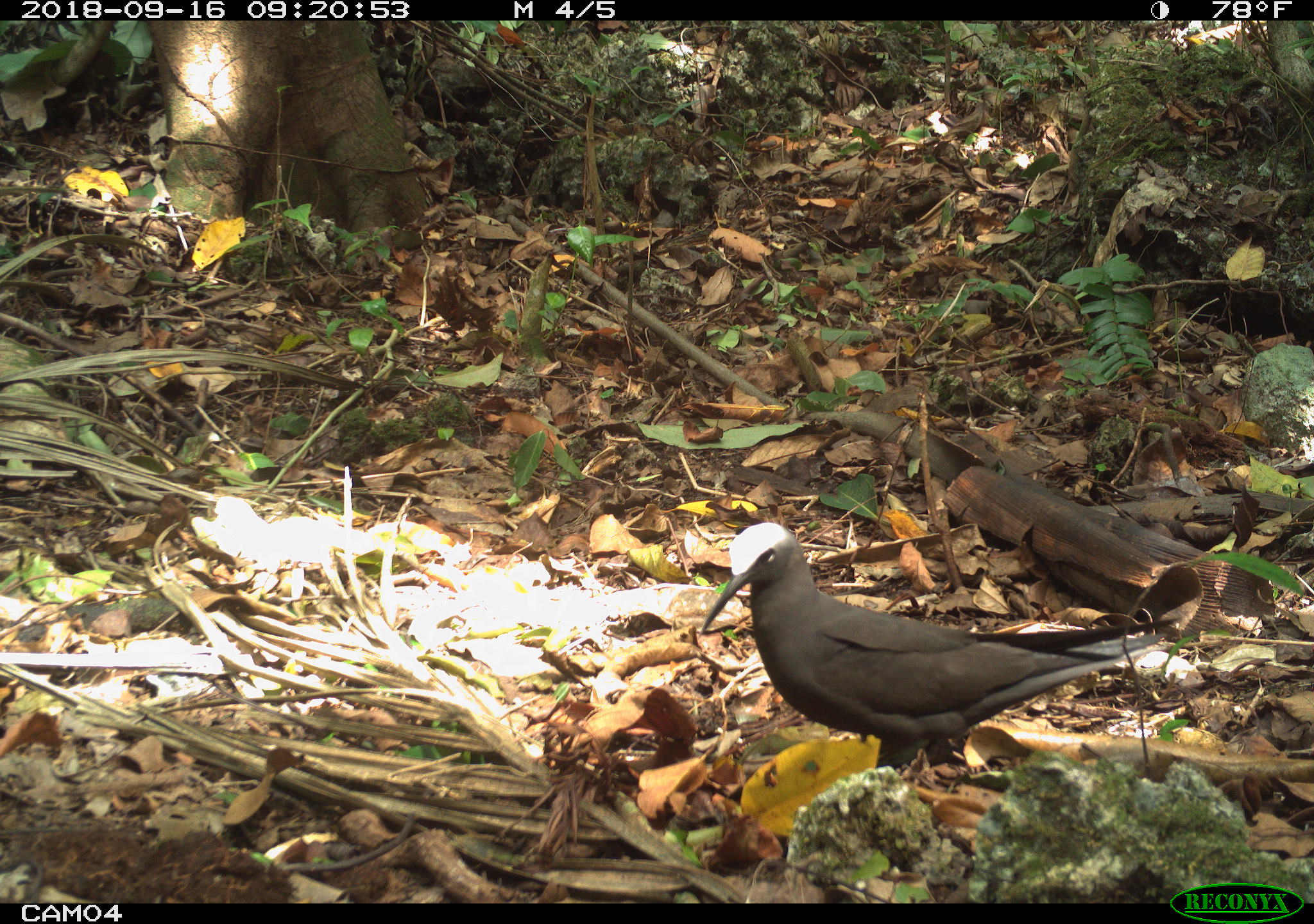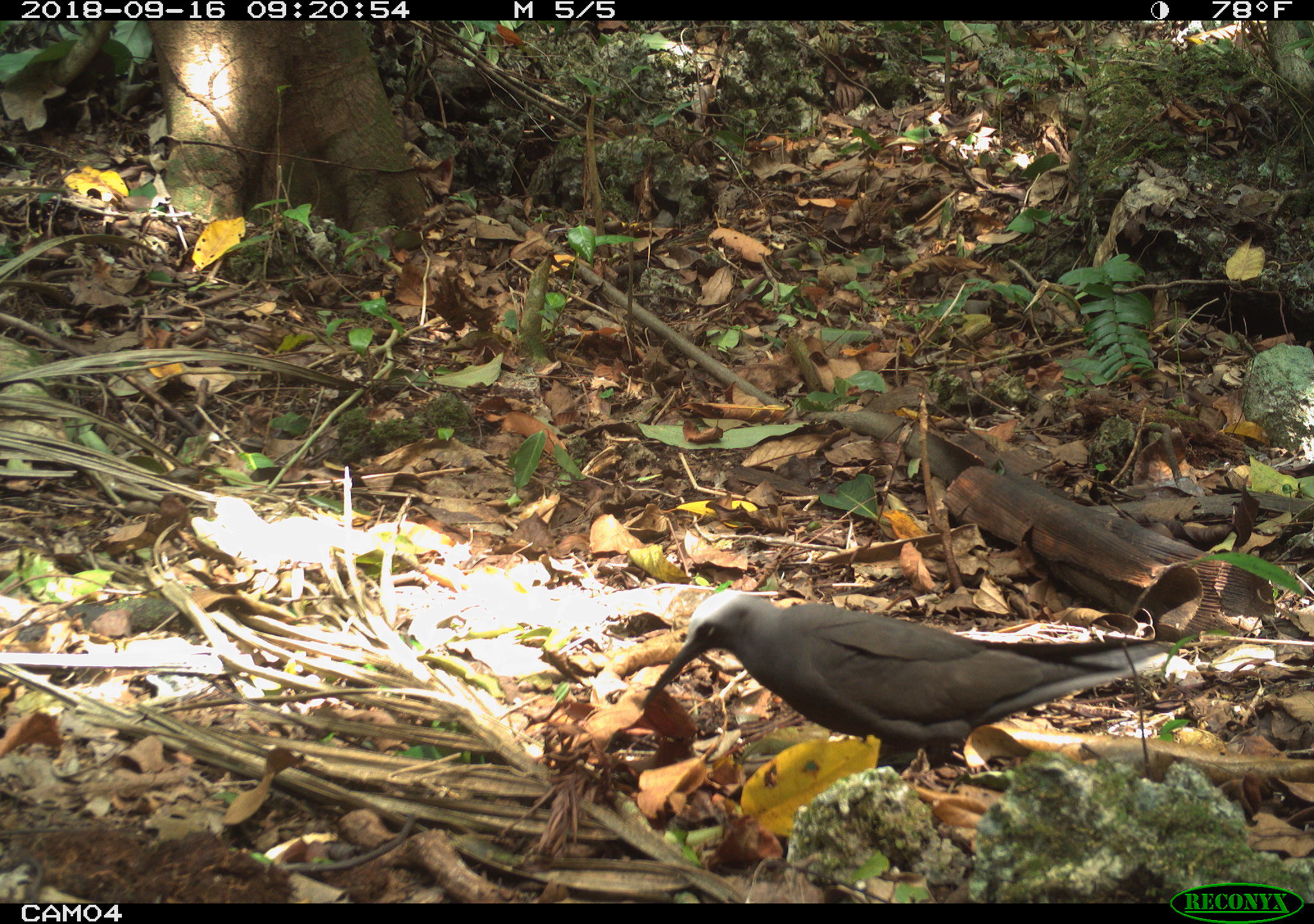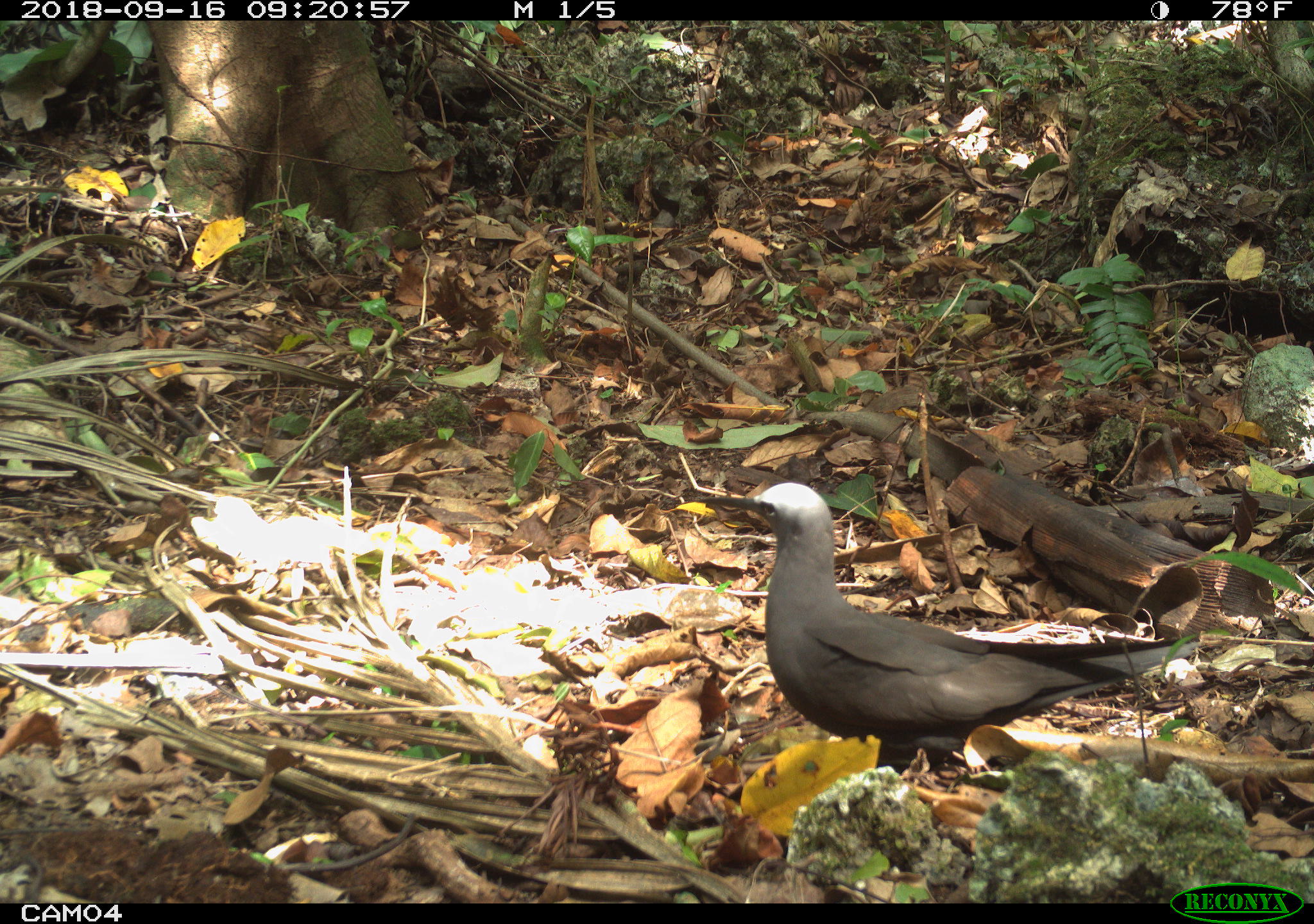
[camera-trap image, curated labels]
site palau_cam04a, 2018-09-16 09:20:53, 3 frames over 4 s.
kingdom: Animalia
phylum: Chordata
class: Aves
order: Charadriiformes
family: Laridae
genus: Anous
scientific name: Anous stolidus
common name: brown noddy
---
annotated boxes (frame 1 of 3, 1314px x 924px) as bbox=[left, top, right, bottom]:
brown noddy: bbox=[687, 520, 1176, 789]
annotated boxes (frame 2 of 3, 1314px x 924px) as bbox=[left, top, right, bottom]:
brown noddy: bbox=[634, 590, 1177, 785]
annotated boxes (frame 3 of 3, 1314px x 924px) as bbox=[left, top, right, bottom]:
brown noddy: bbox=[729, 482, 1202, 779]